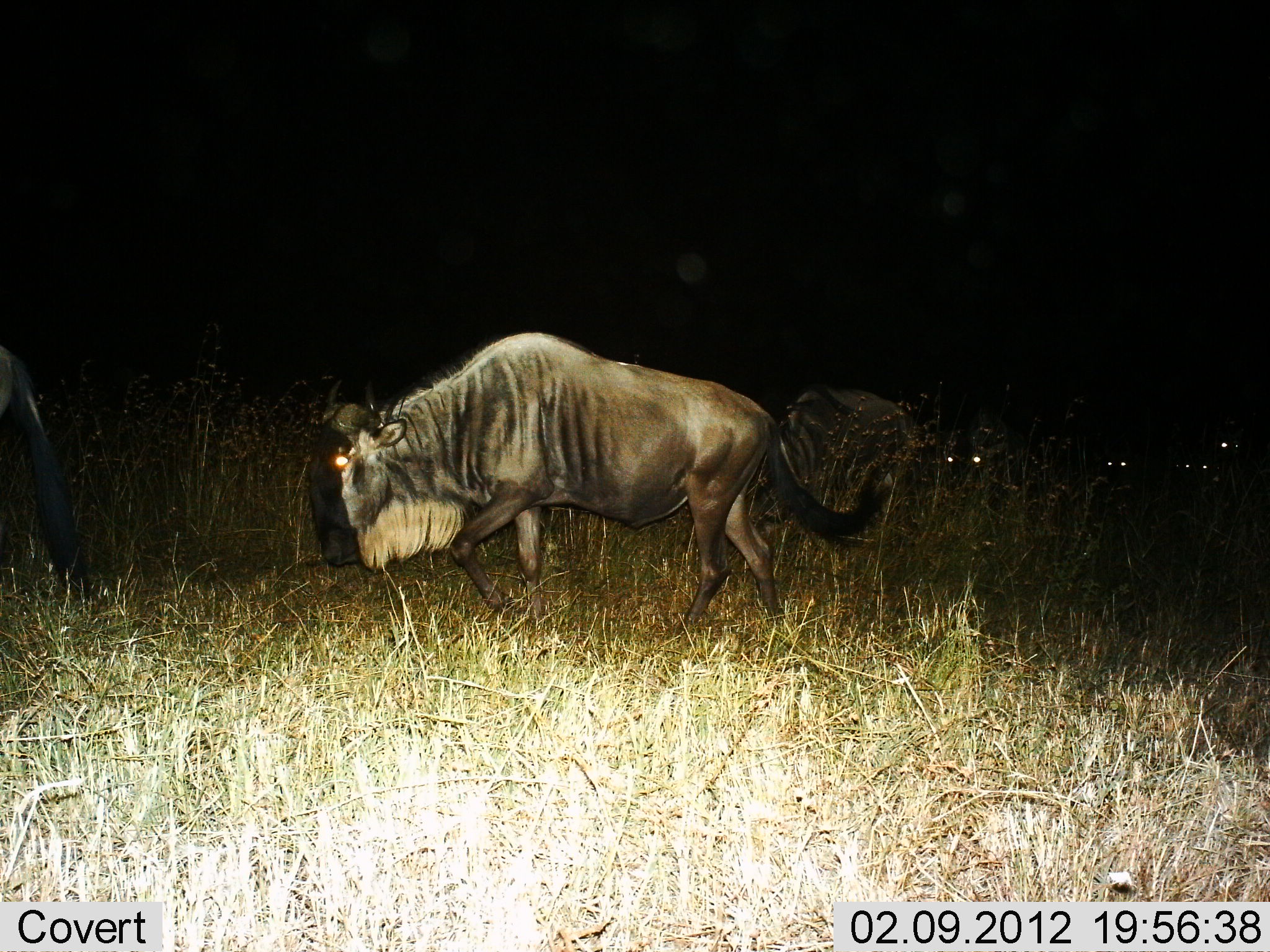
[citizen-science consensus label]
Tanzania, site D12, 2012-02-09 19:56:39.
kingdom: Animalia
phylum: Chordata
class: Mammalia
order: Artiodactyla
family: Bovidae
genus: Connochaetes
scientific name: Connochaetes taurinus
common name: blue wildebeest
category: wildebeest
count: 6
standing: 17%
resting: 0%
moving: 91%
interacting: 0%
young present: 0%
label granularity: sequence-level